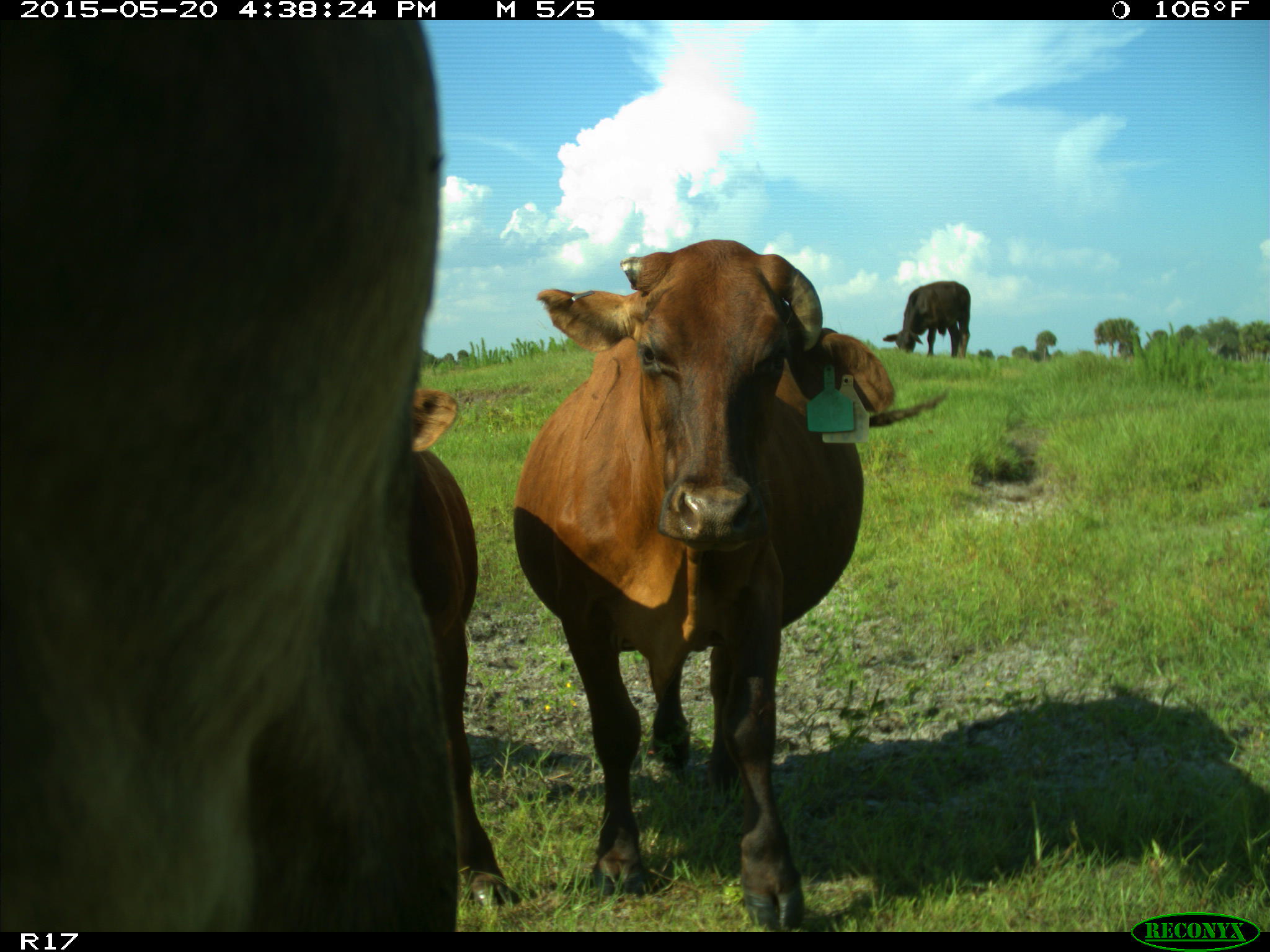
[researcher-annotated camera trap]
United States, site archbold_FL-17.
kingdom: Animalia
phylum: Chordata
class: Mammalia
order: Artiodactyla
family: Bovidae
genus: Bos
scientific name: Bos taurus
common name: domestic cow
Bos taurus (domestic cow).